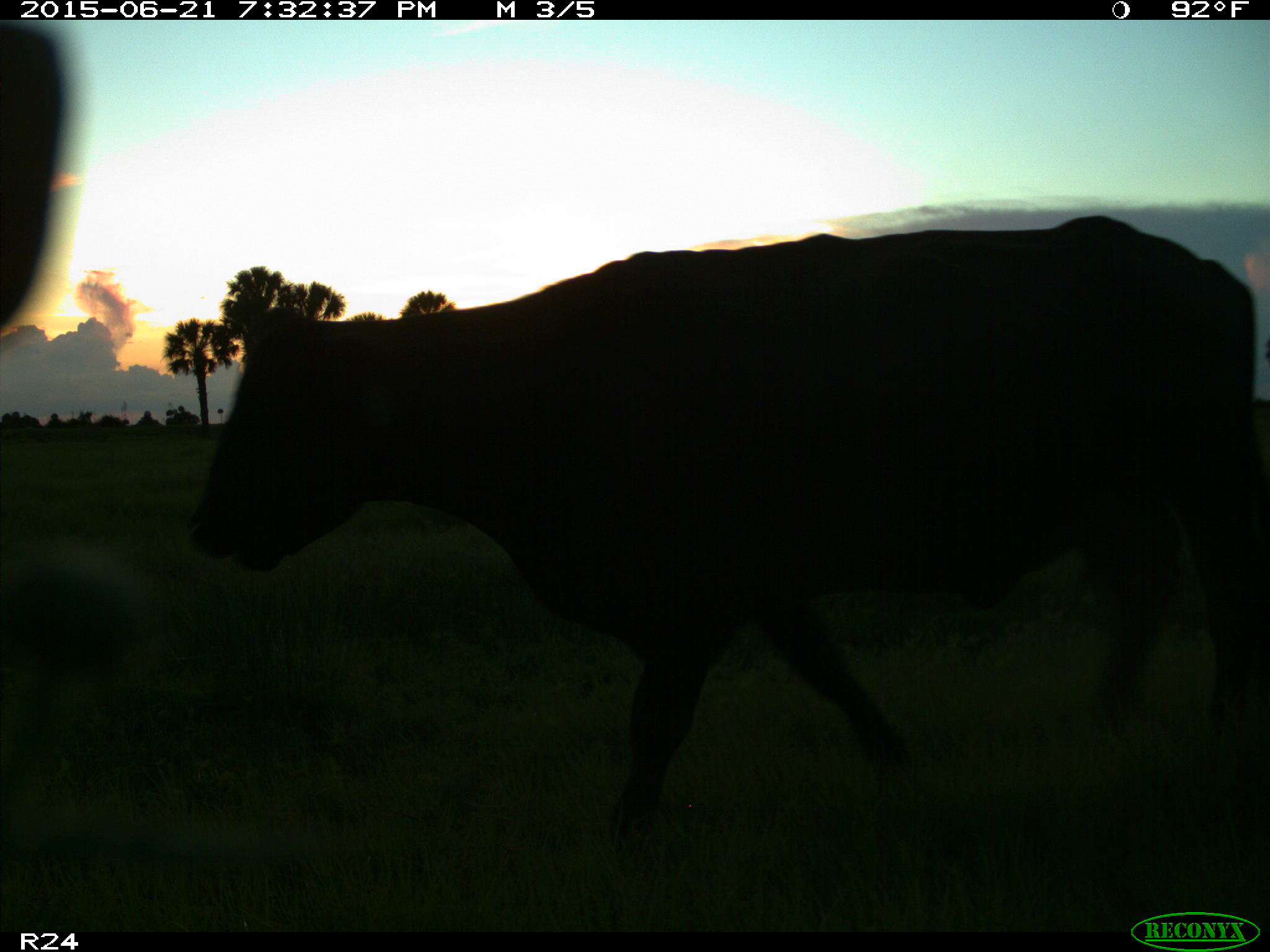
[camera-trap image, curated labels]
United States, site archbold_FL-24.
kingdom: Animalia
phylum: Chordata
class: Mammalia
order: Artiodactyla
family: Bovidae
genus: Bos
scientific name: Bos taurus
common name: domestic cow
Bos taurus (domestic cow).